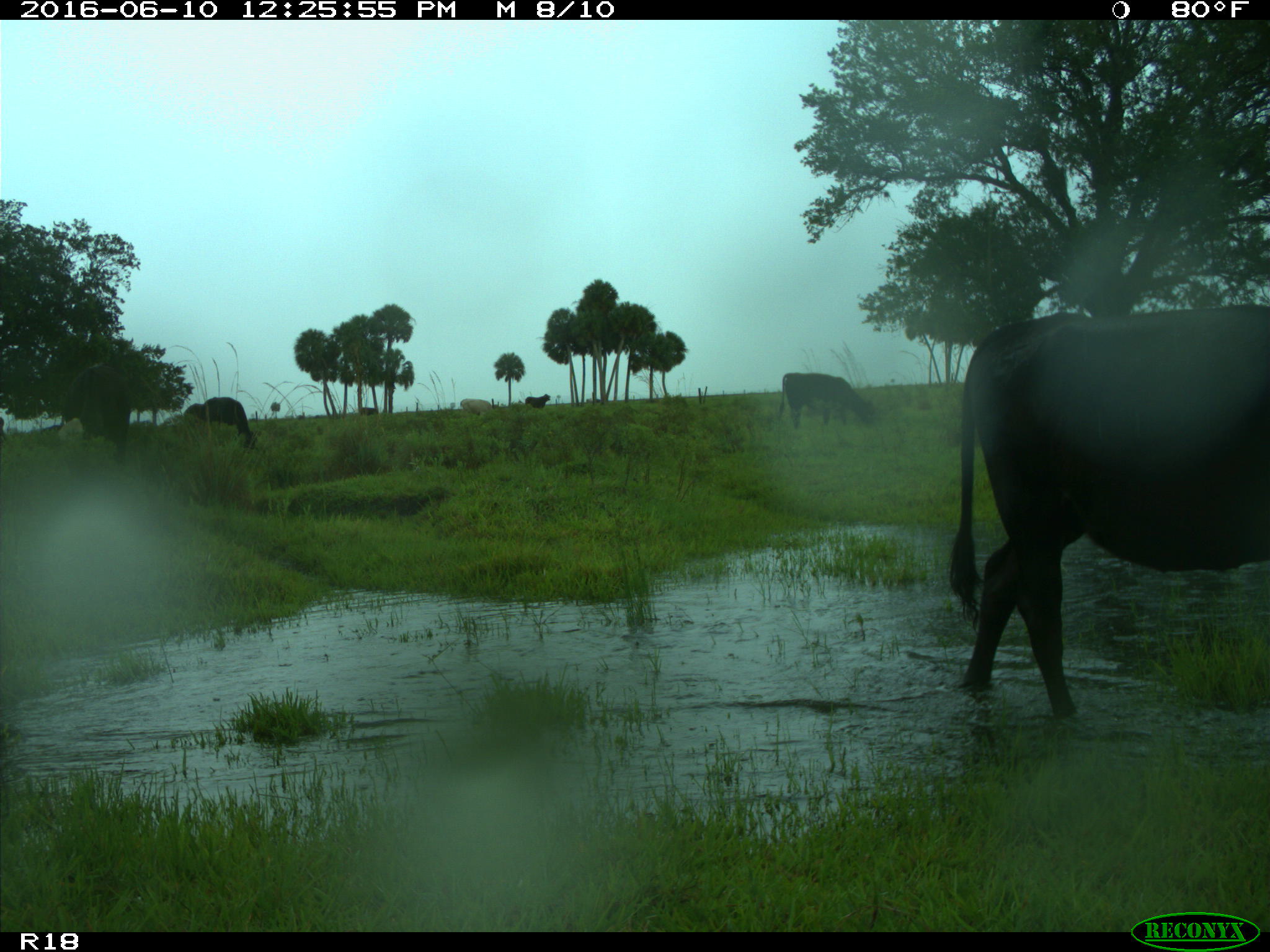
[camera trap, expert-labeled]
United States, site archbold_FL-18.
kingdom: Animalia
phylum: Chordata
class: Mammalia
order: Artiodactyla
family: Bovidae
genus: Bos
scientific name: Bos taurus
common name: domestic cow